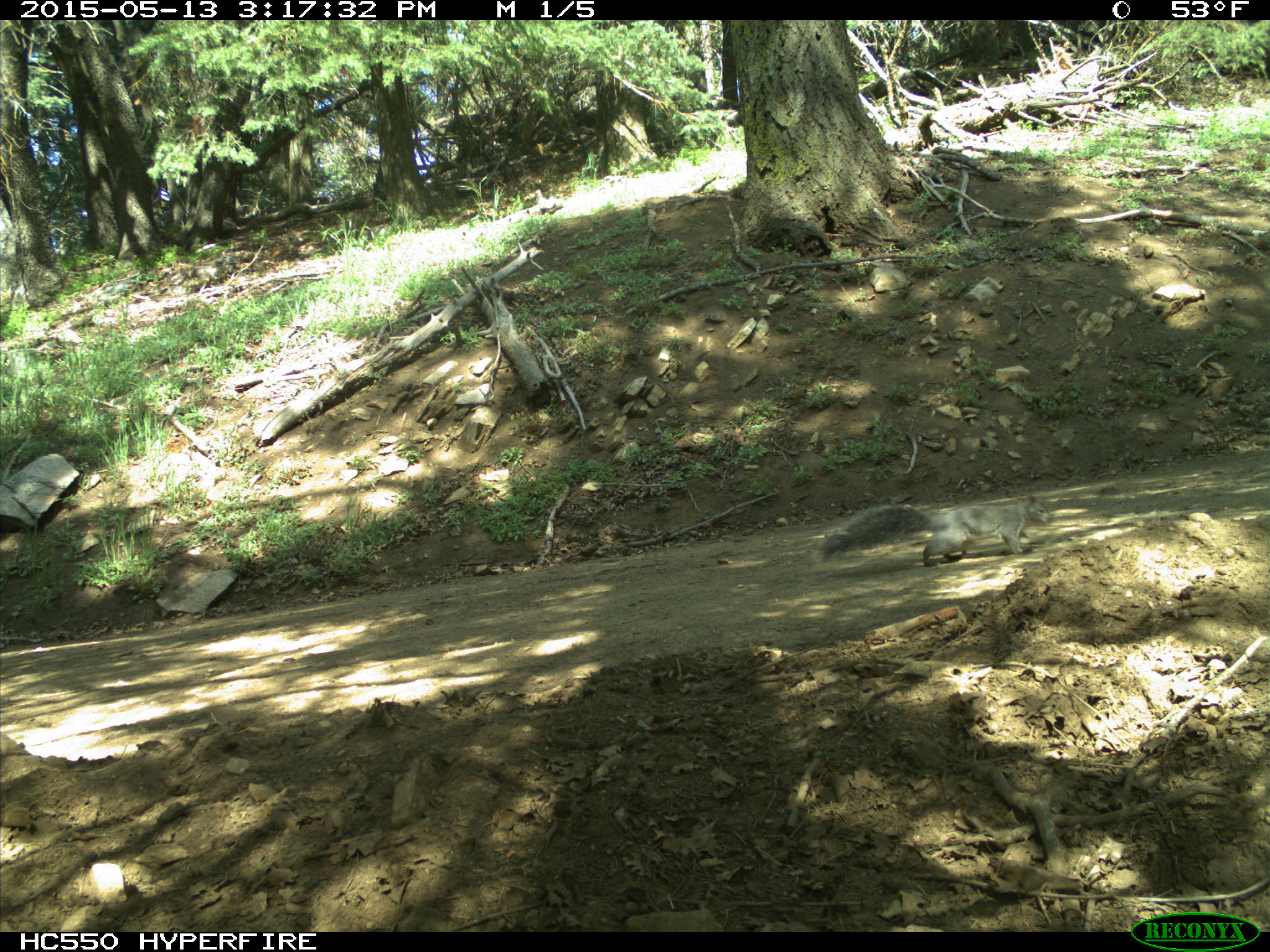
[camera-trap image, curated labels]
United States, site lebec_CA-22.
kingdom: Animalia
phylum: Chordata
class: Mammalia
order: Rodentia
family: Sciuridae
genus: Sciurus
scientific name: Sciurus carolinensis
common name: eastern gray squirrel